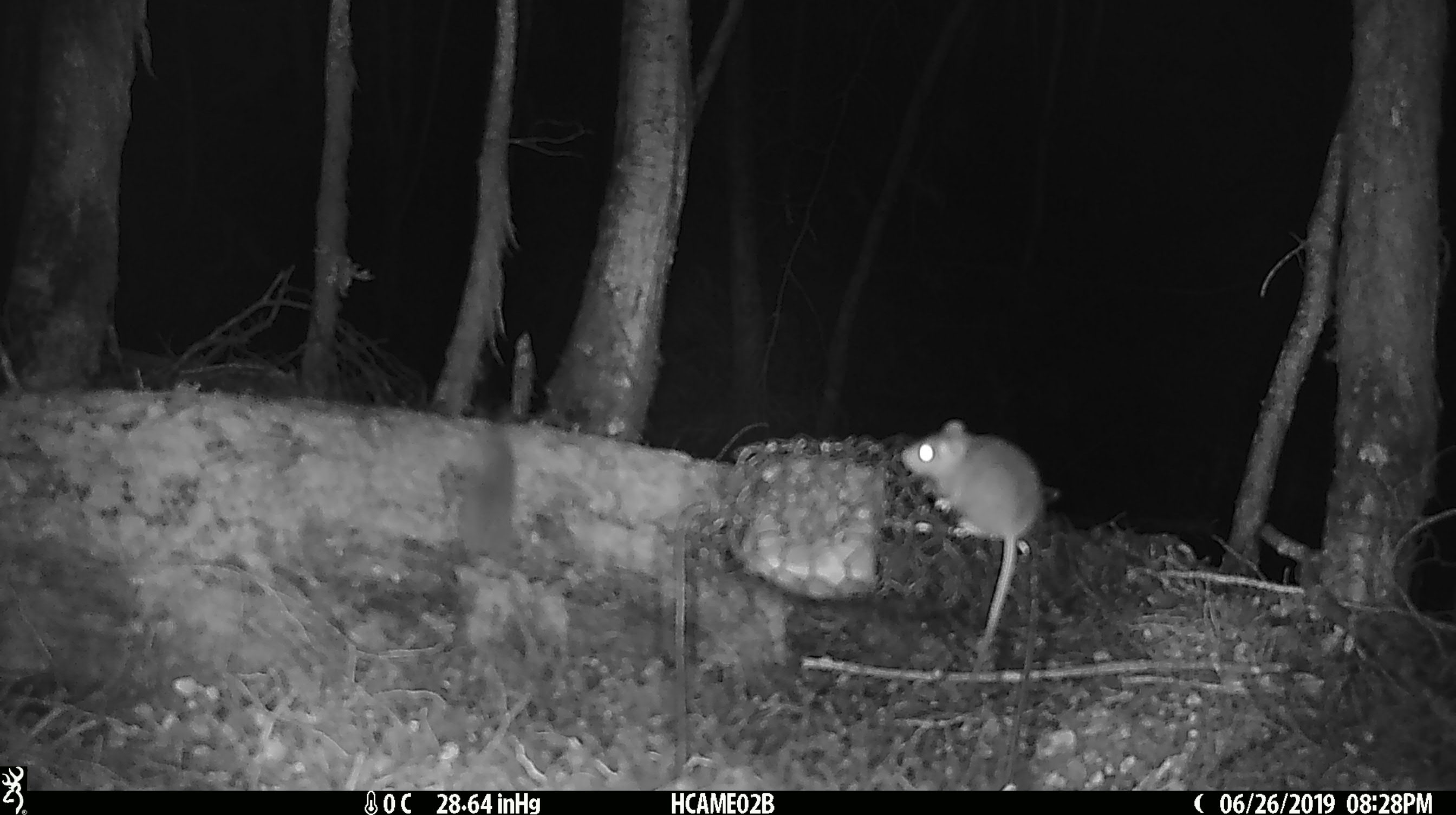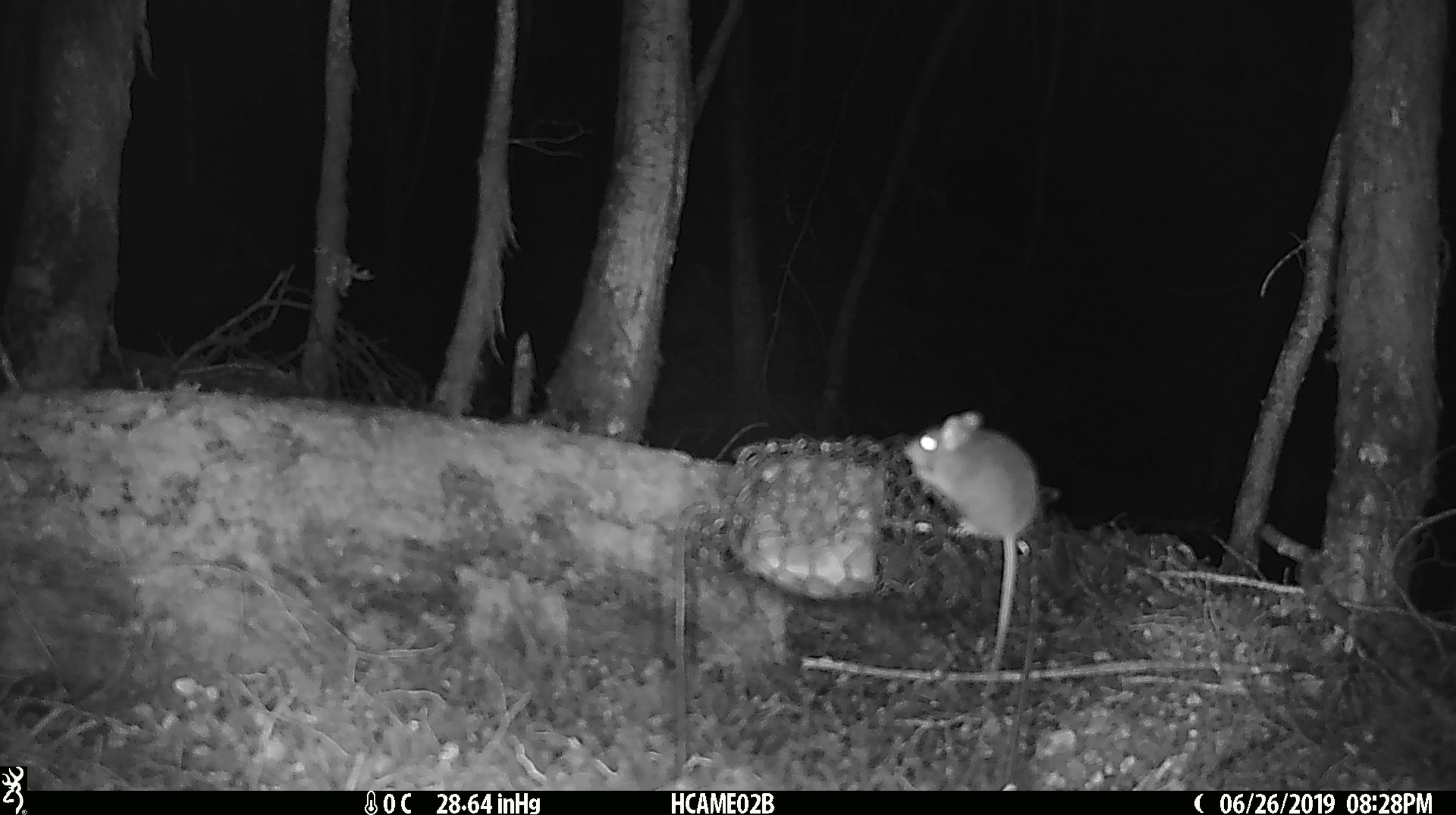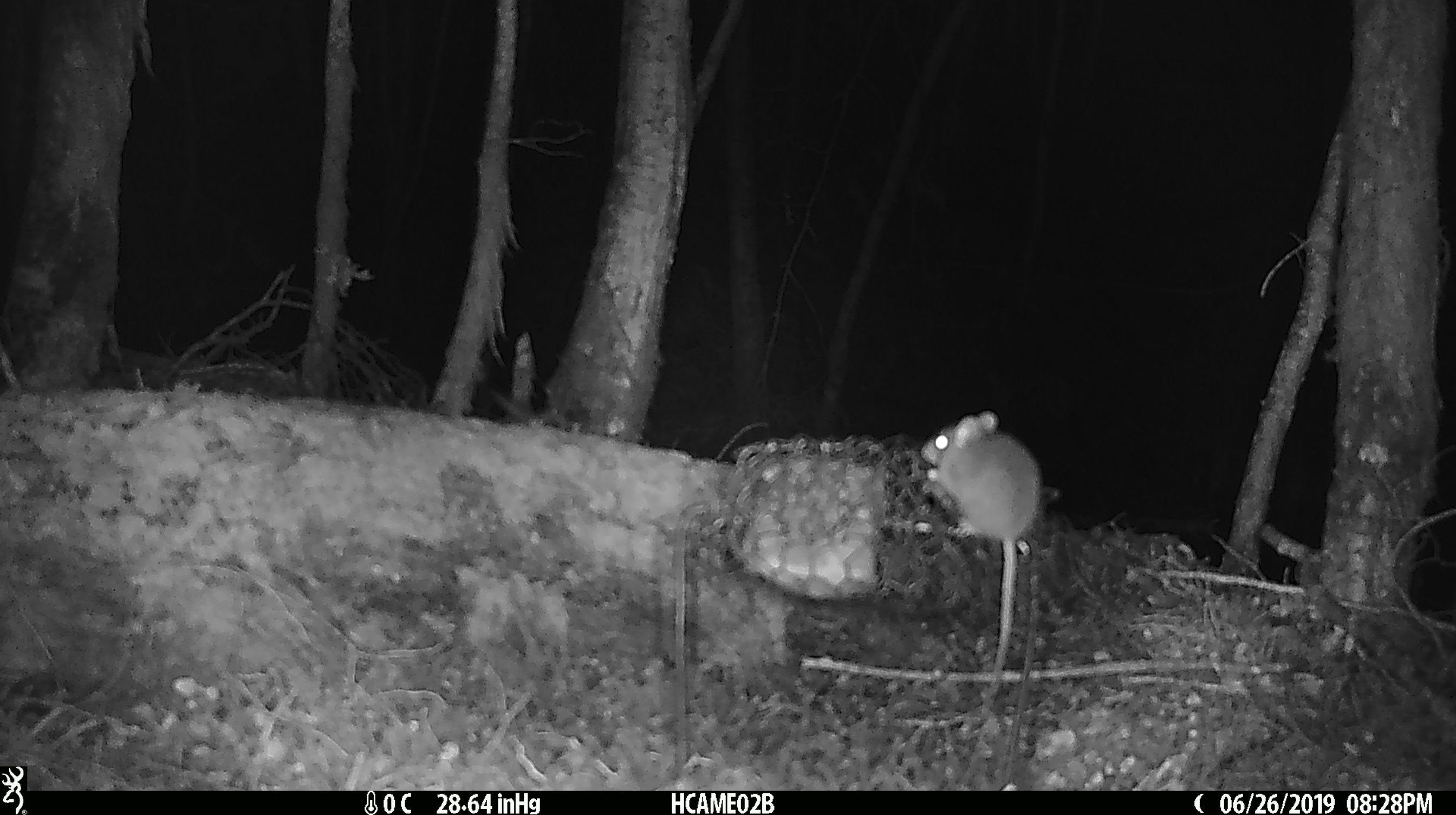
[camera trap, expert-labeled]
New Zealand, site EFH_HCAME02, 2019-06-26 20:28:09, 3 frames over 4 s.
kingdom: Animalia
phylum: Chordata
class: Mammalia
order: Rodentia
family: Muridae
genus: Mus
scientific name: Mus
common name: mouse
Mouse (Mus).